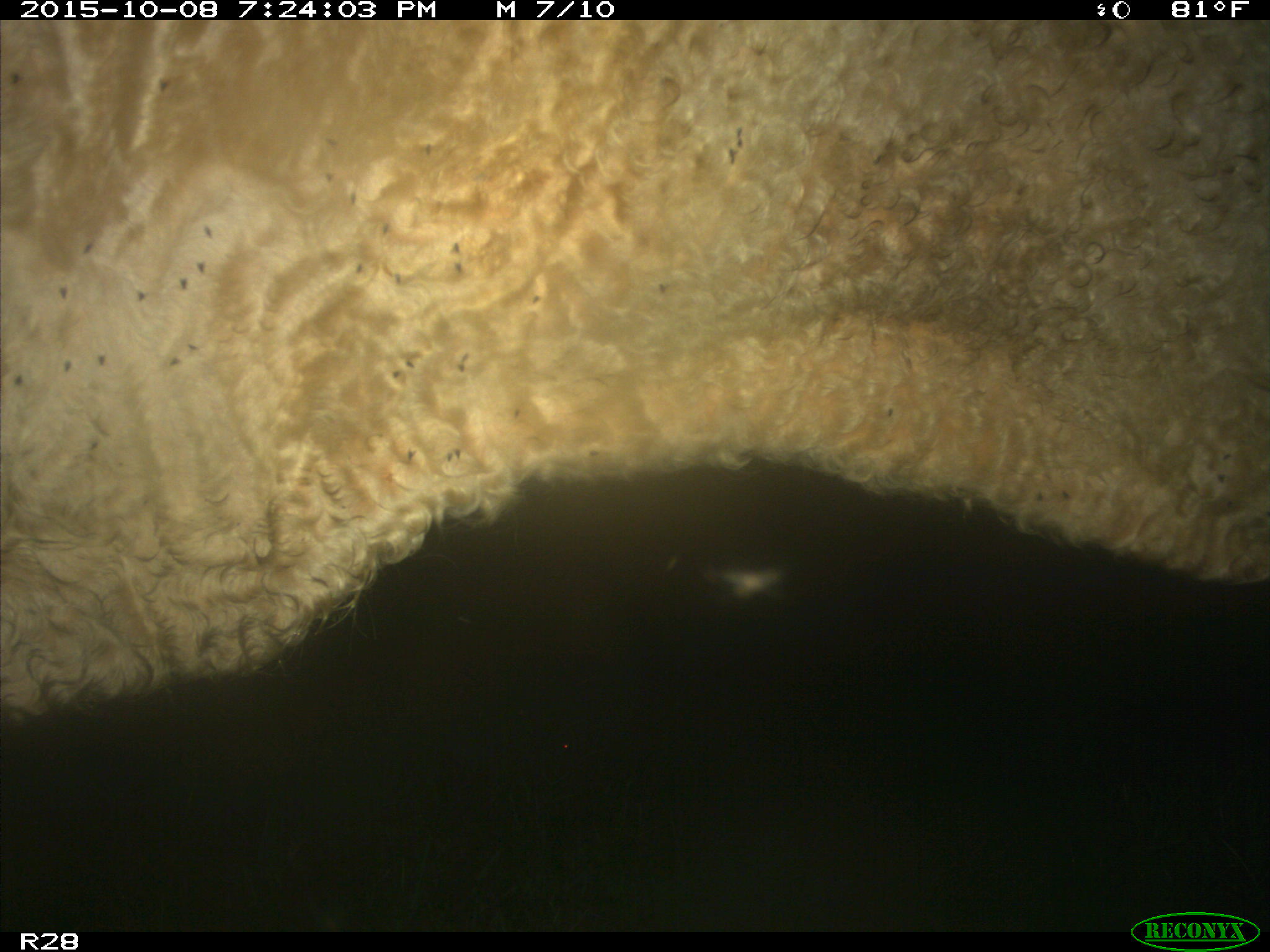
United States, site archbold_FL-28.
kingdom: Animalia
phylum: Chordata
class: Mammalia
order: Artiodactyla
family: Bovidae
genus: Bos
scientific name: Bos taurus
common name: domestic cow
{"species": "Bos taurus (domestic cow)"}